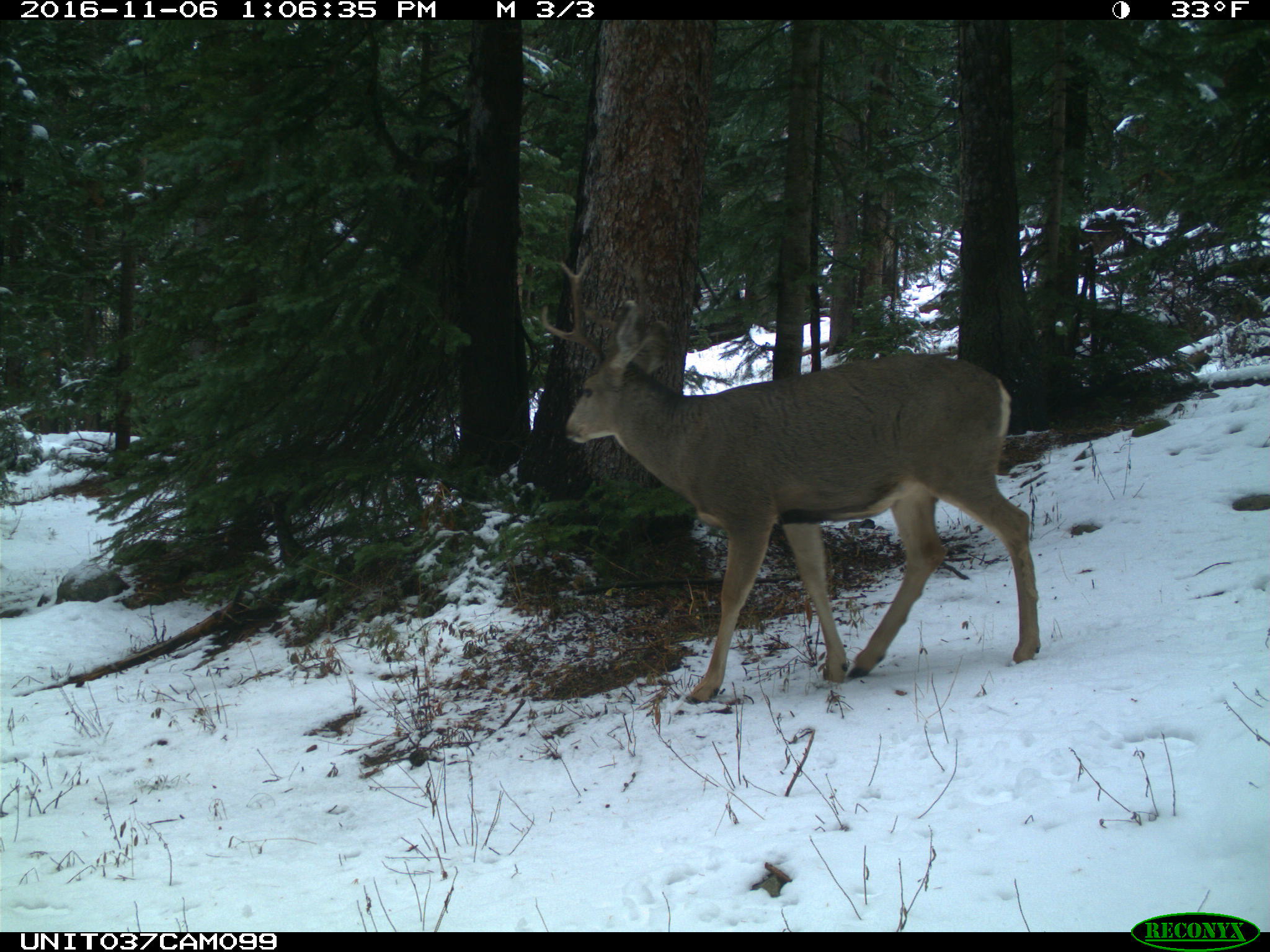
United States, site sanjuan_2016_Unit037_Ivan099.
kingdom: Animalia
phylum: Chordata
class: Mammalia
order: Artiodactyla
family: Cervidae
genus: Odocoileus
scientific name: Odocoileus hemionus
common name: mule deer